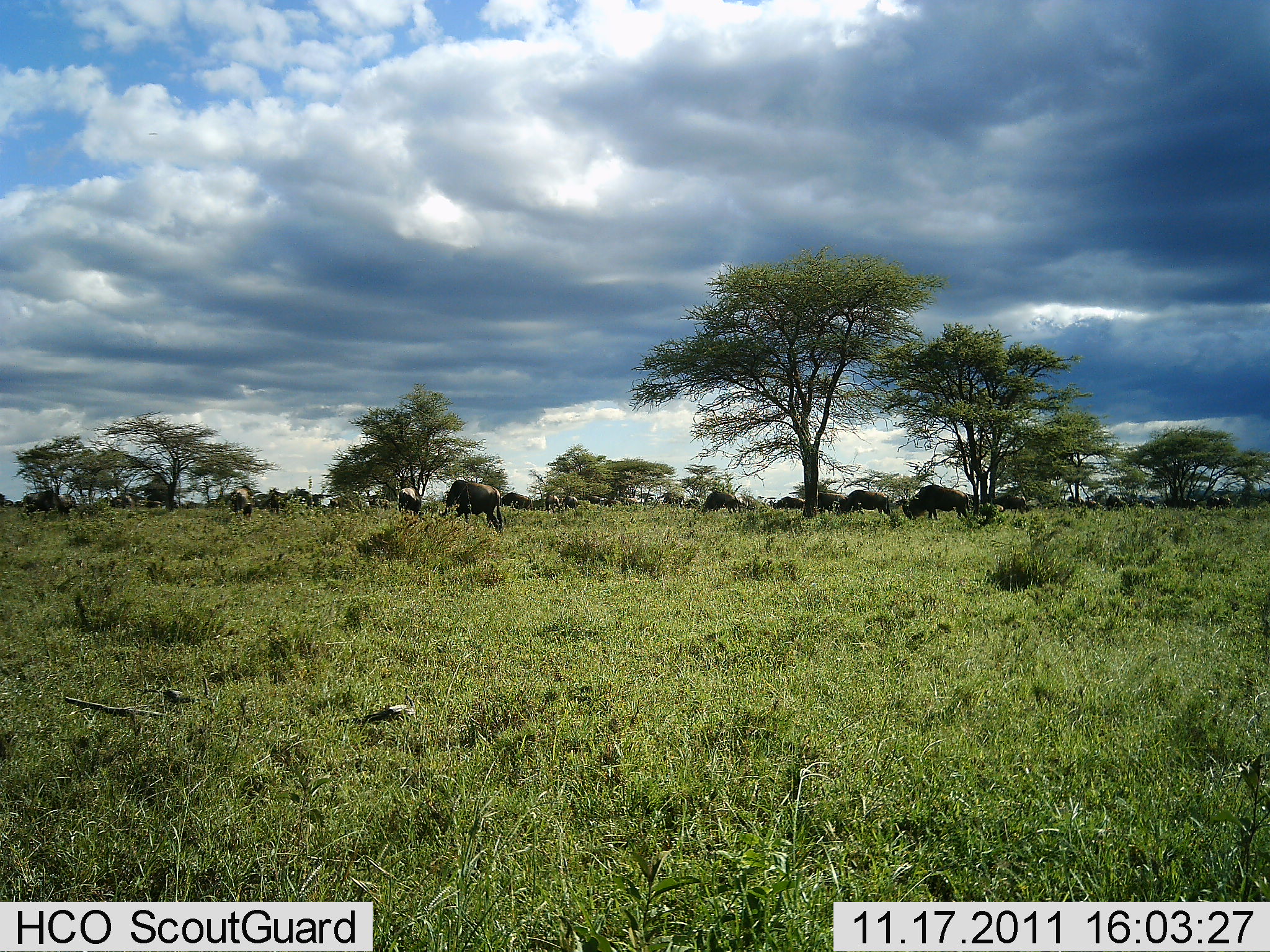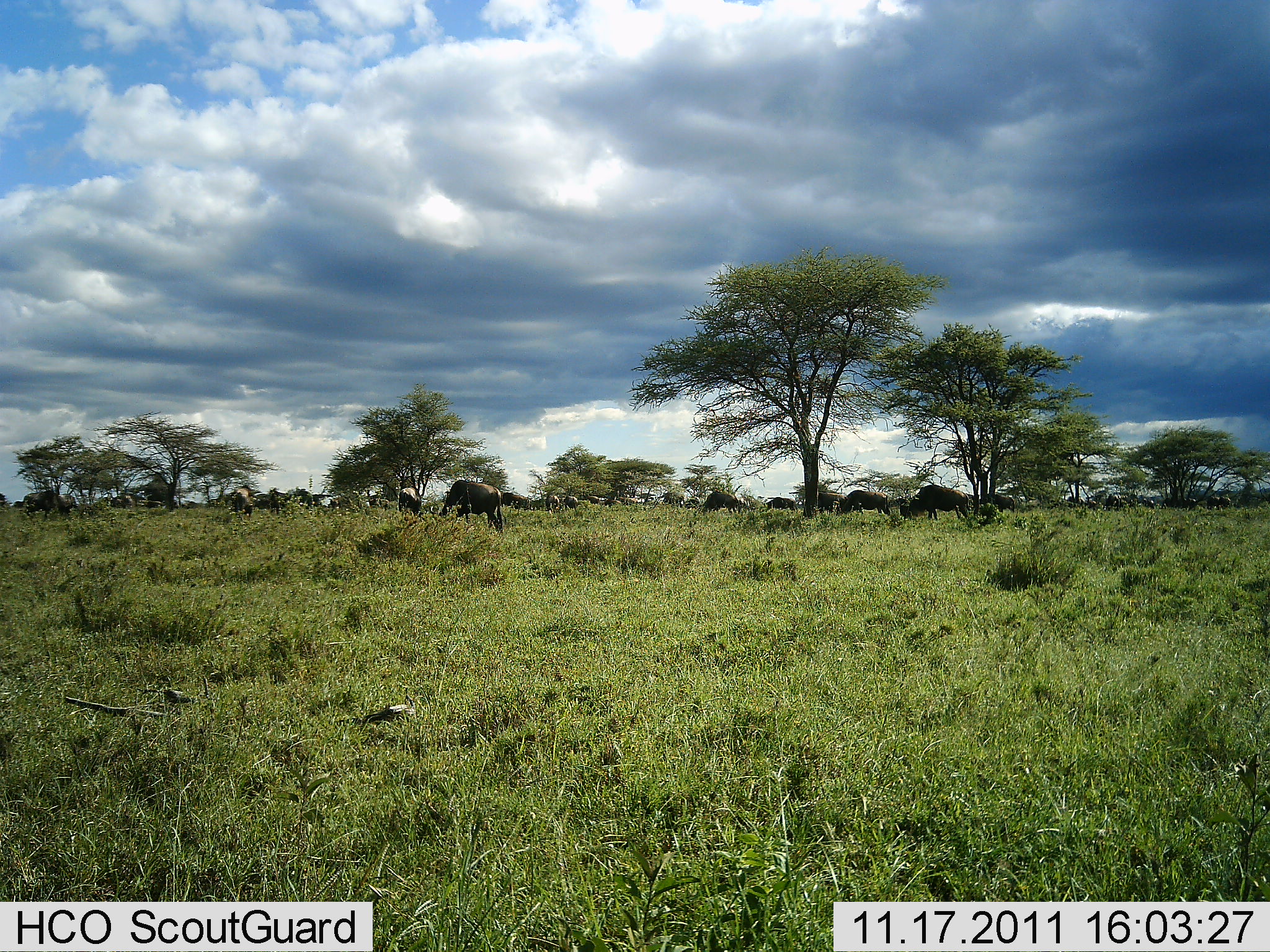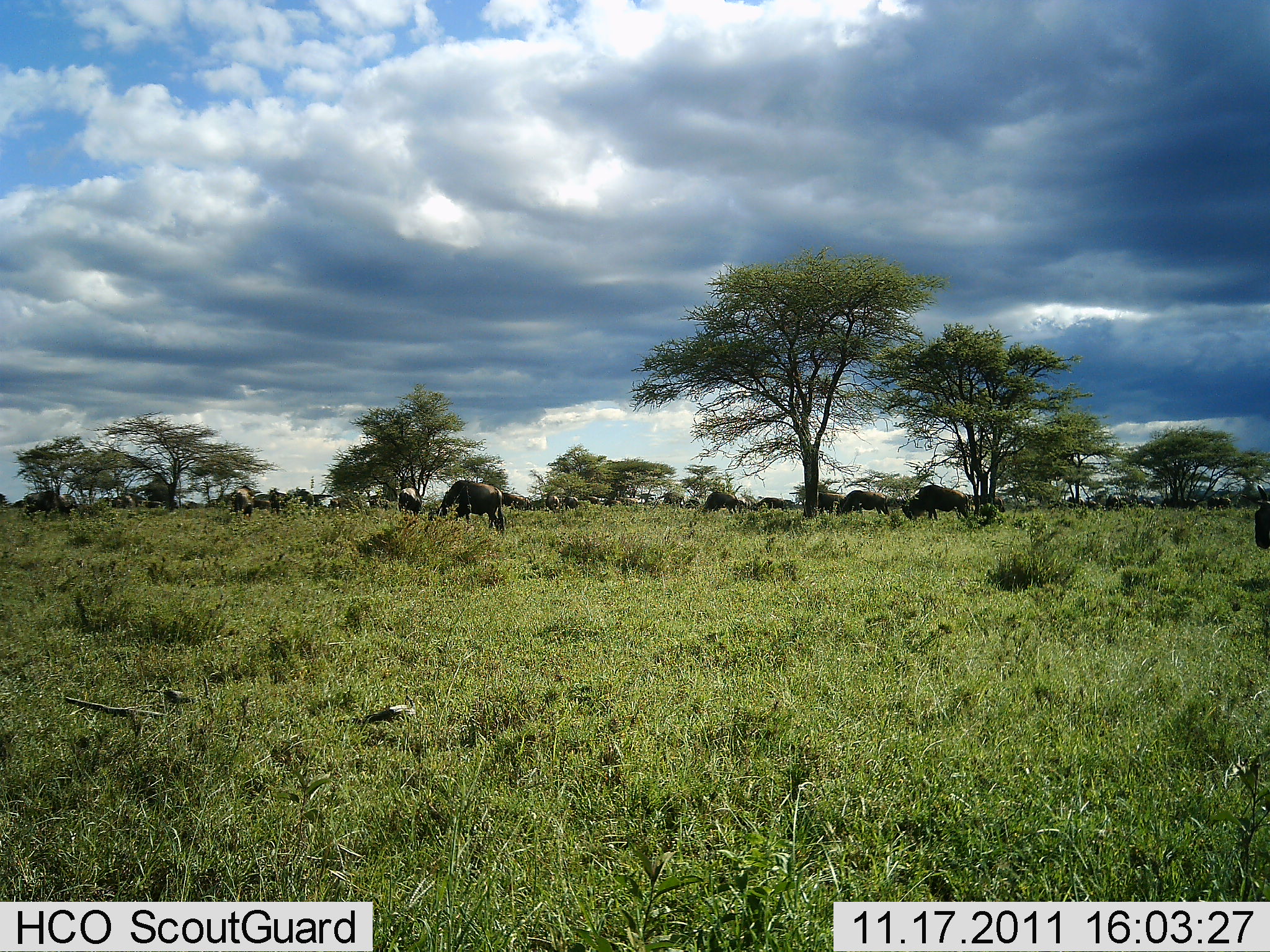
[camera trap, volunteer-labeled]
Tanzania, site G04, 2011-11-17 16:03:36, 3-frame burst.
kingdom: Animalia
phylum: Chordata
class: Mammalia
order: Artiodactyla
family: Bovidae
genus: Connochaetes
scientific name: Connochaetes taurinus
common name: blue wildebeest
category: wildebeest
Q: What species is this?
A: Wildebeest (blue wildebeest) (Connochaetes taurinus).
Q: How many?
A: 11-50.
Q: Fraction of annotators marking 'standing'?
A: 64%.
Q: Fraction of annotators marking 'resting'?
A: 0%.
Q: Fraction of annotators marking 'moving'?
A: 50%.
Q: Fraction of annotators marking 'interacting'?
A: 0%.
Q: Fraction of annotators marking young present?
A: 0%.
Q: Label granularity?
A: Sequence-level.